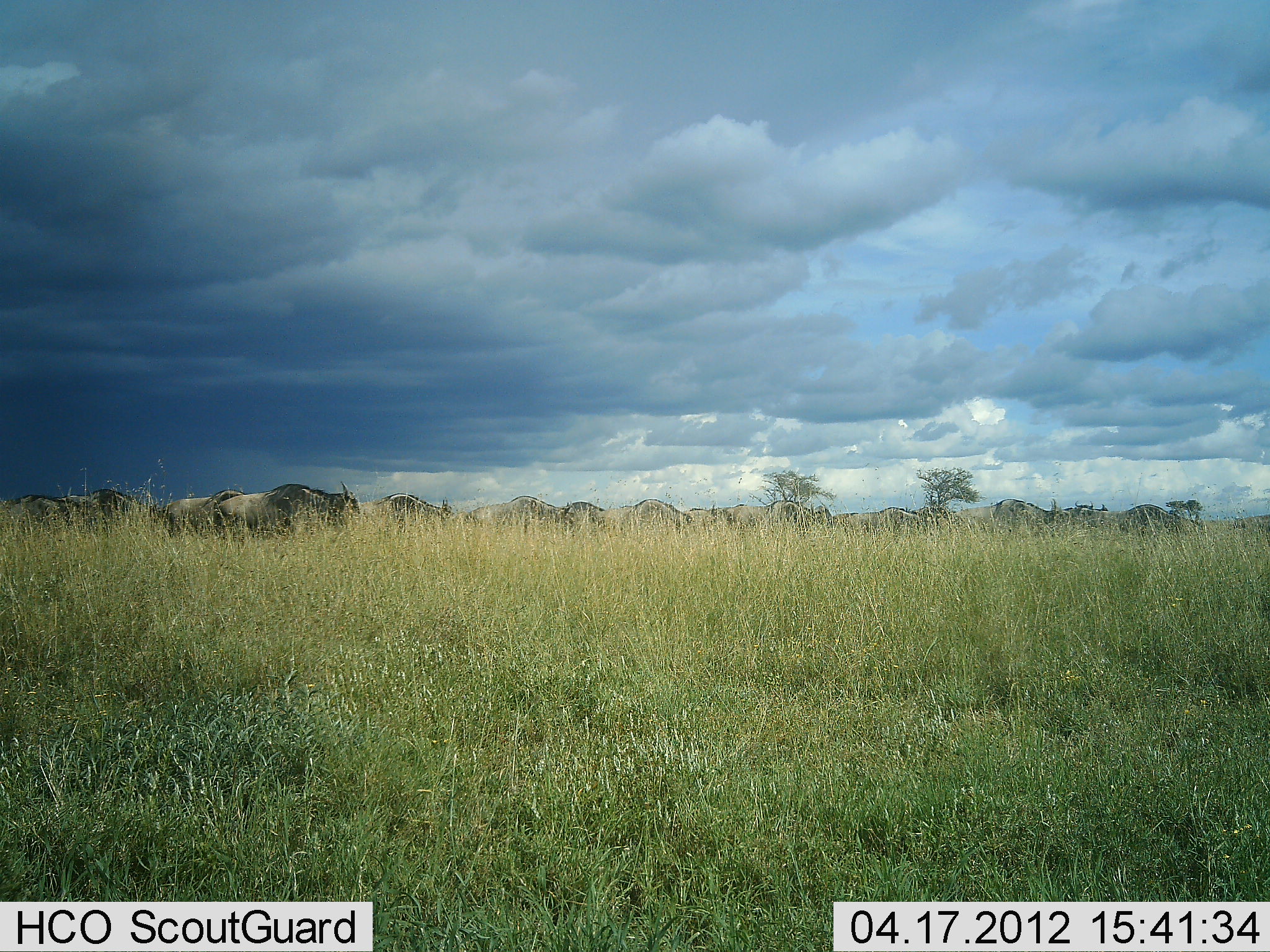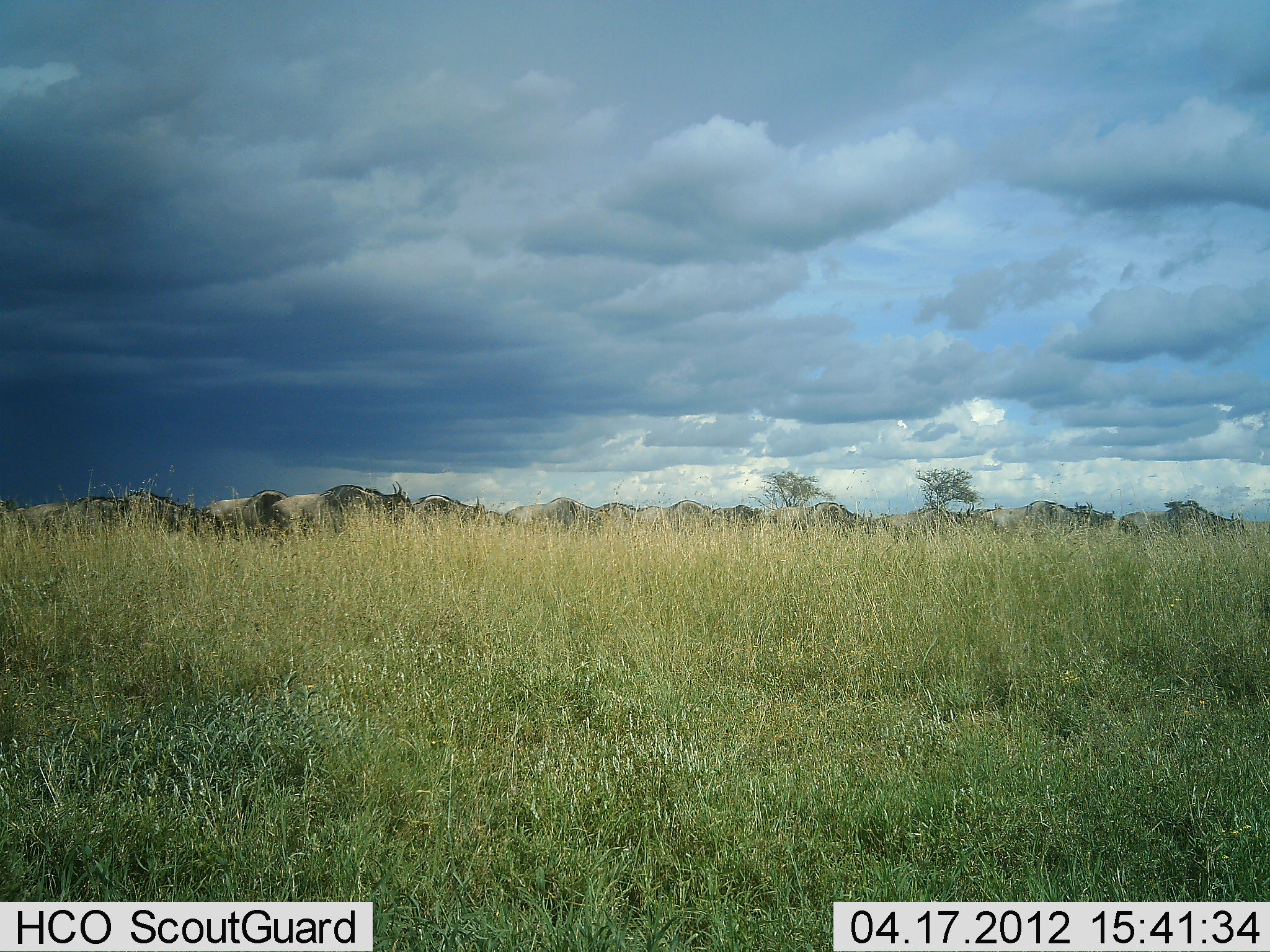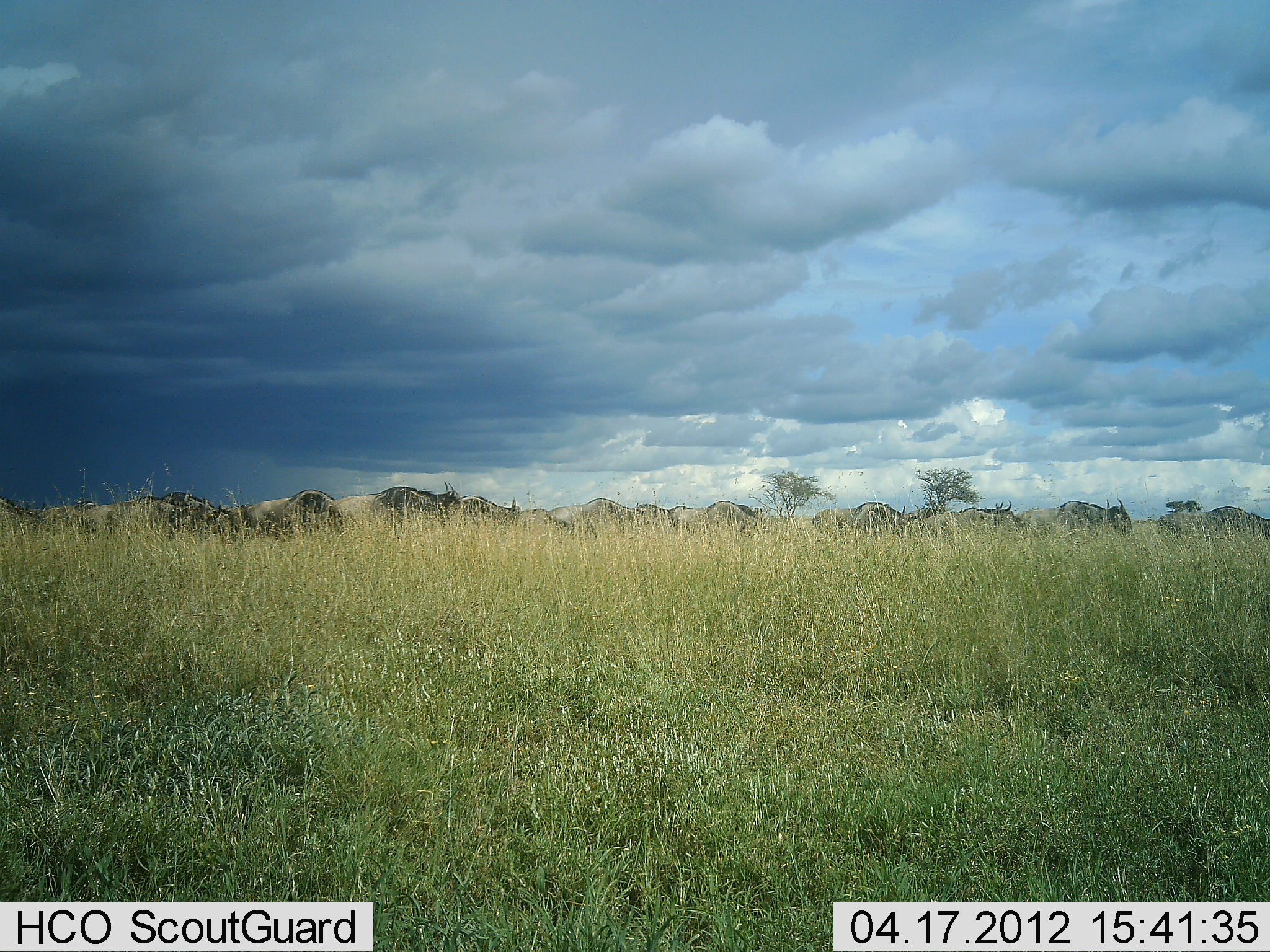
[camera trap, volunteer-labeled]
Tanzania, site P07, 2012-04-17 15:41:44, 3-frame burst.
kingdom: Animalia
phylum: Chordata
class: Mammalia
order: Artiodactyla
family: Bovidae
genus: Connochaetes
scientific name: Connochaetes taurinus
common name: blue wildebeest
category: wildebeest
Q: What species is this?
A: Wildebeest (blue wildebeest) (Connochaetes taurinus).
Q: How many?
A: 11-50.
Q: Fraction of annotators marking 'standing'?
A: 6%.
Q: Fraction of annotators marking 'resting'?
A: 0%.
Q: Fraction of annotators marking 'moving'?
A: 94%.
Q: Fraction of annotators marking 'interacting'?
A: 0%.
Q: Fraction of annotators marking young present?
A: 0%.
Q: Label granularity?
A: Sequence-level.